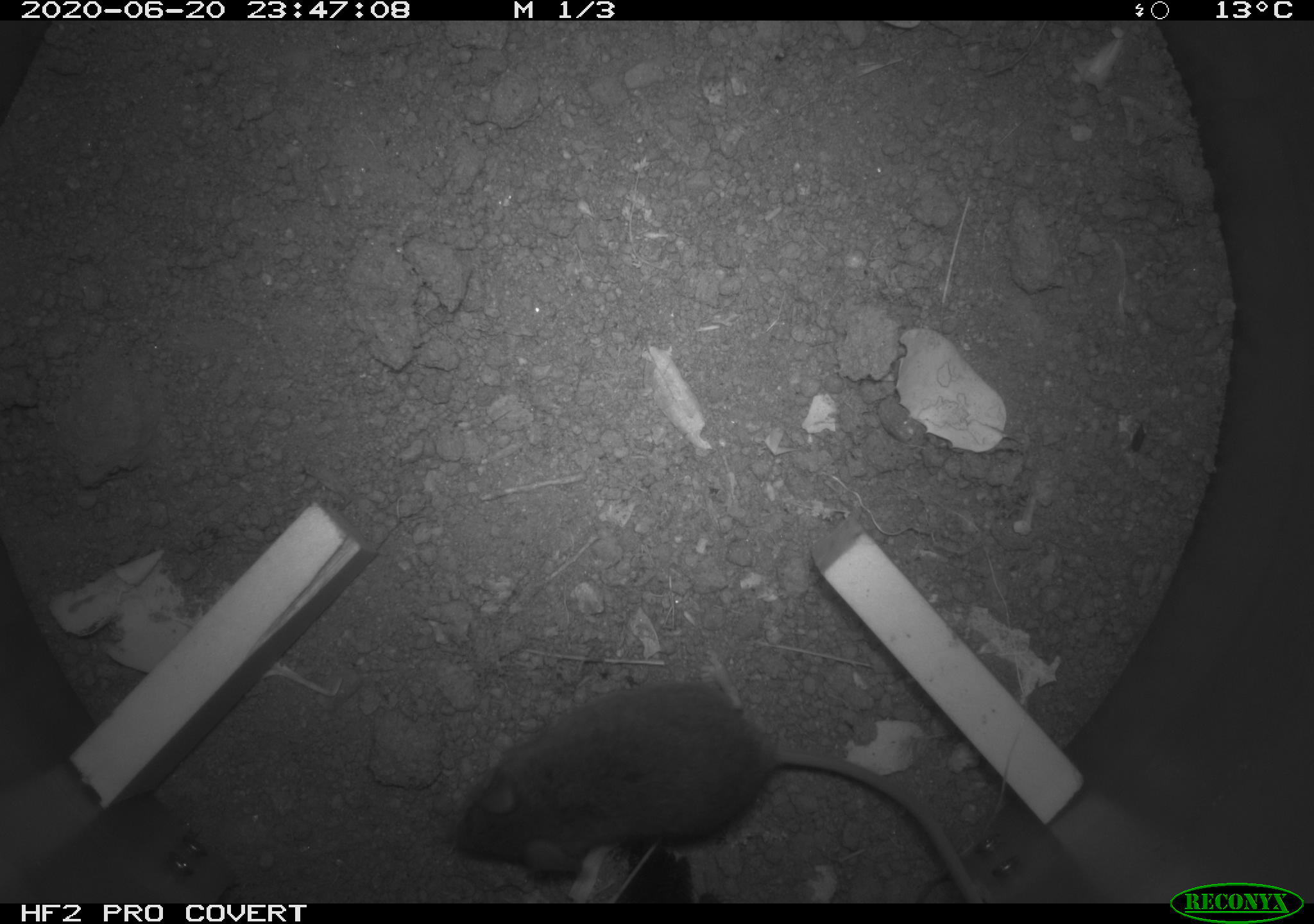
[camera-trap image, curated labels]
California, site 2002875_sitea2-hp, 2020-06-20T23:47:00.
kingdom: Animalia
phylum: Chordata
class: Mammalia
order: Rodentia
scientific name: Rodentia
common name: mouse species